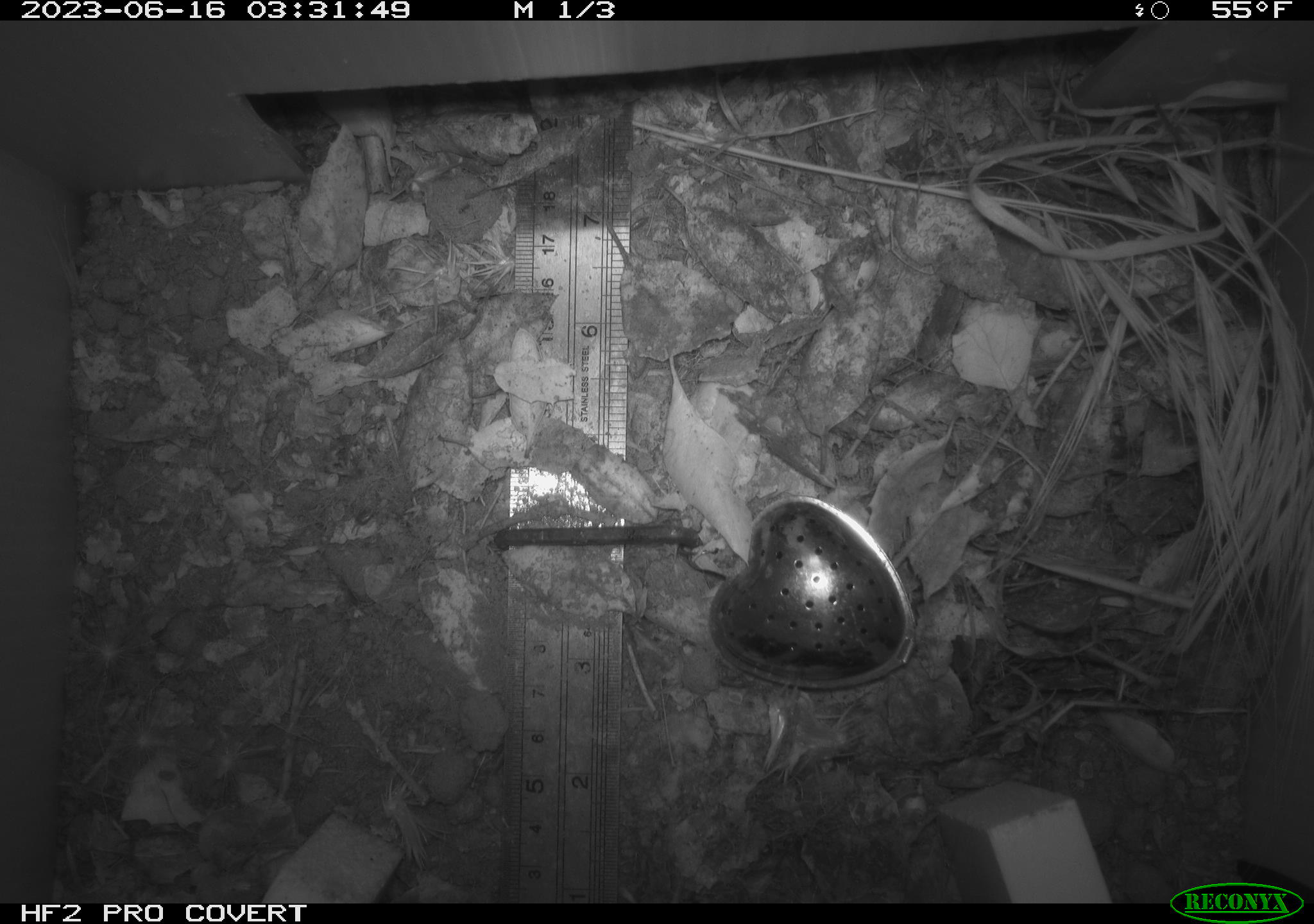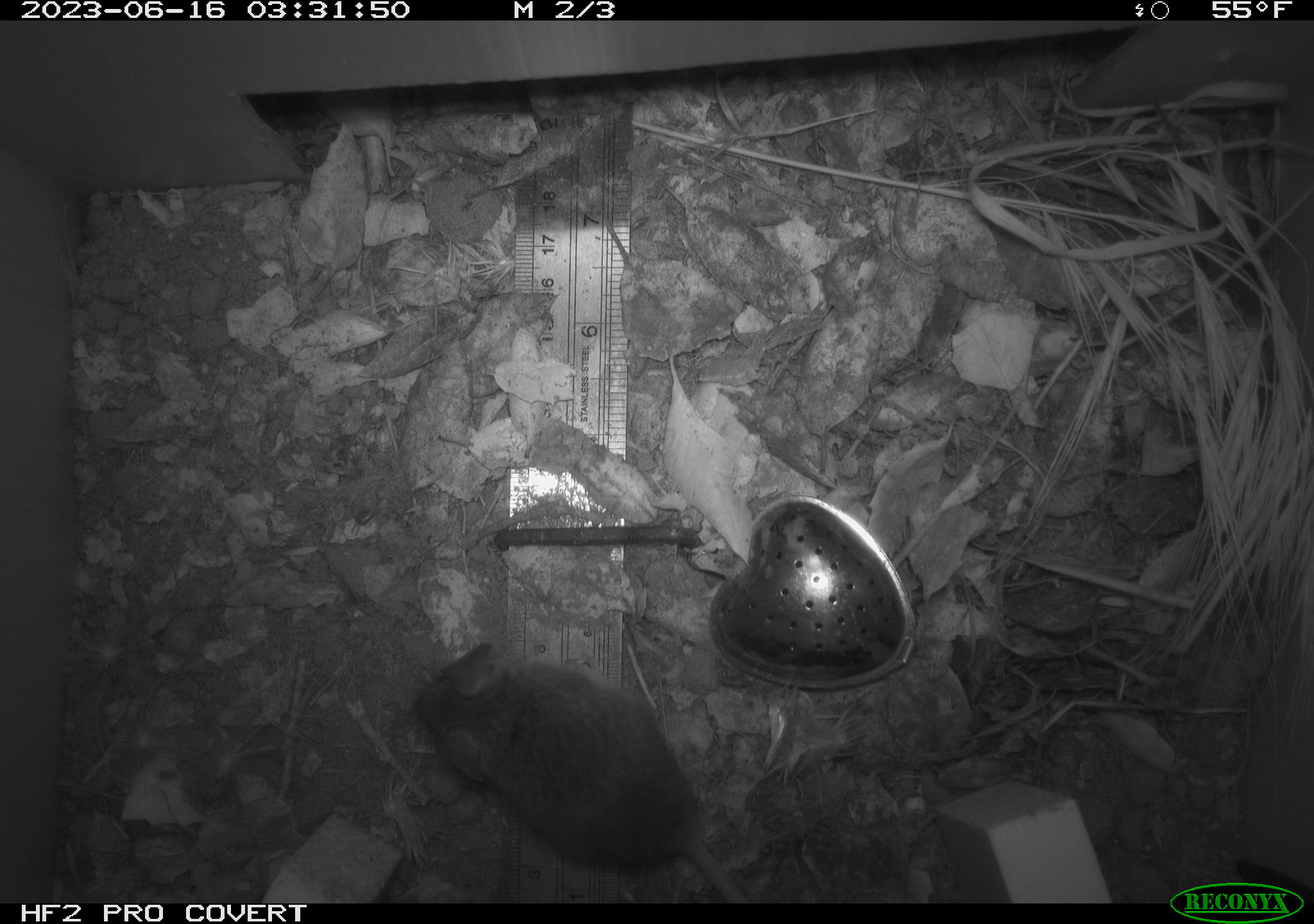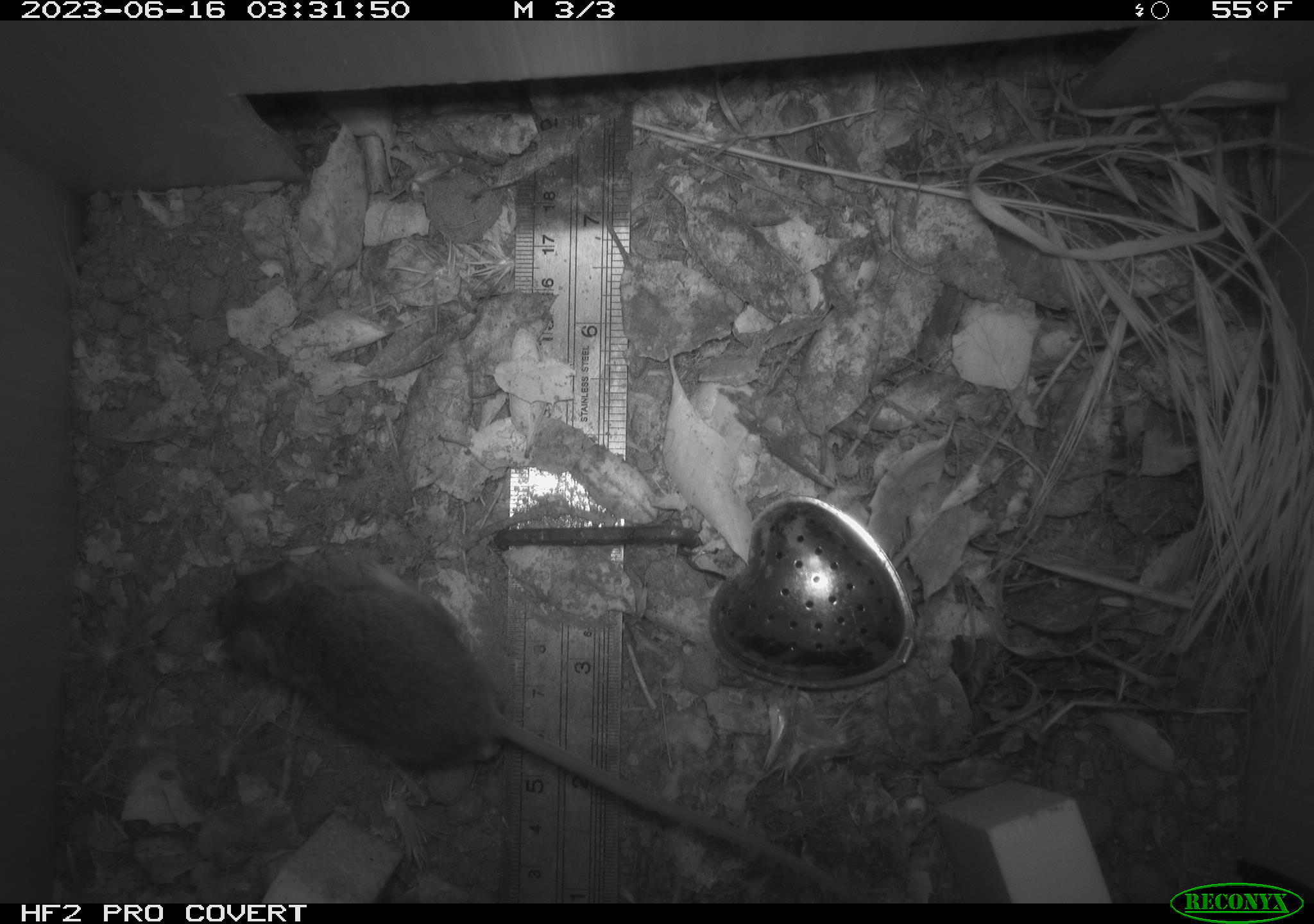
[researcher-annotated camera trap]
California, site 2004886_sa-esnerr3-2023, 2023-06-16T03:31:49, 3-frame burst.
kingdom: Animalia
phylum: Chordata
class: Mammalia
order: Rodentia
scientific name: Rodentia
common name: mouse species